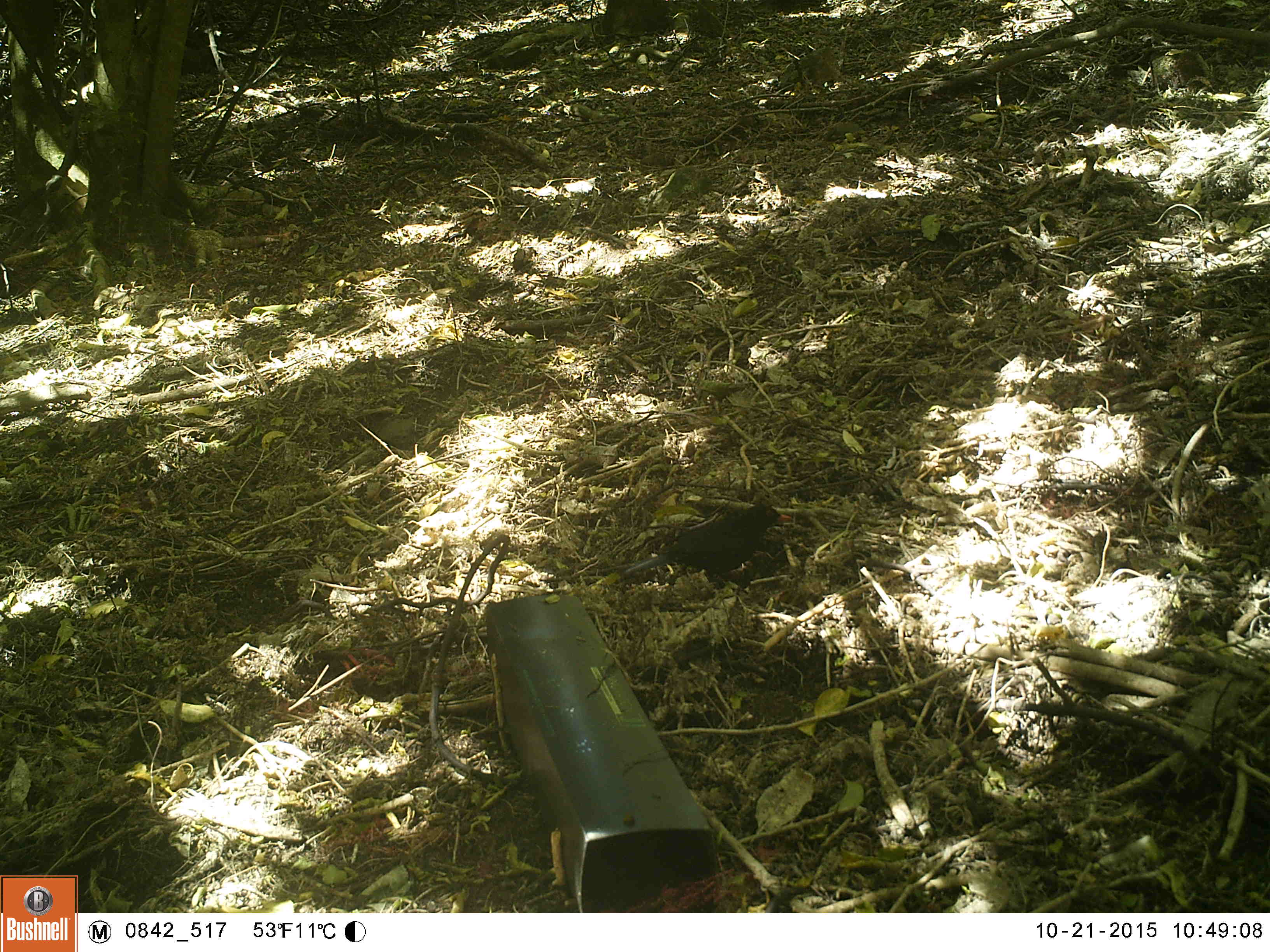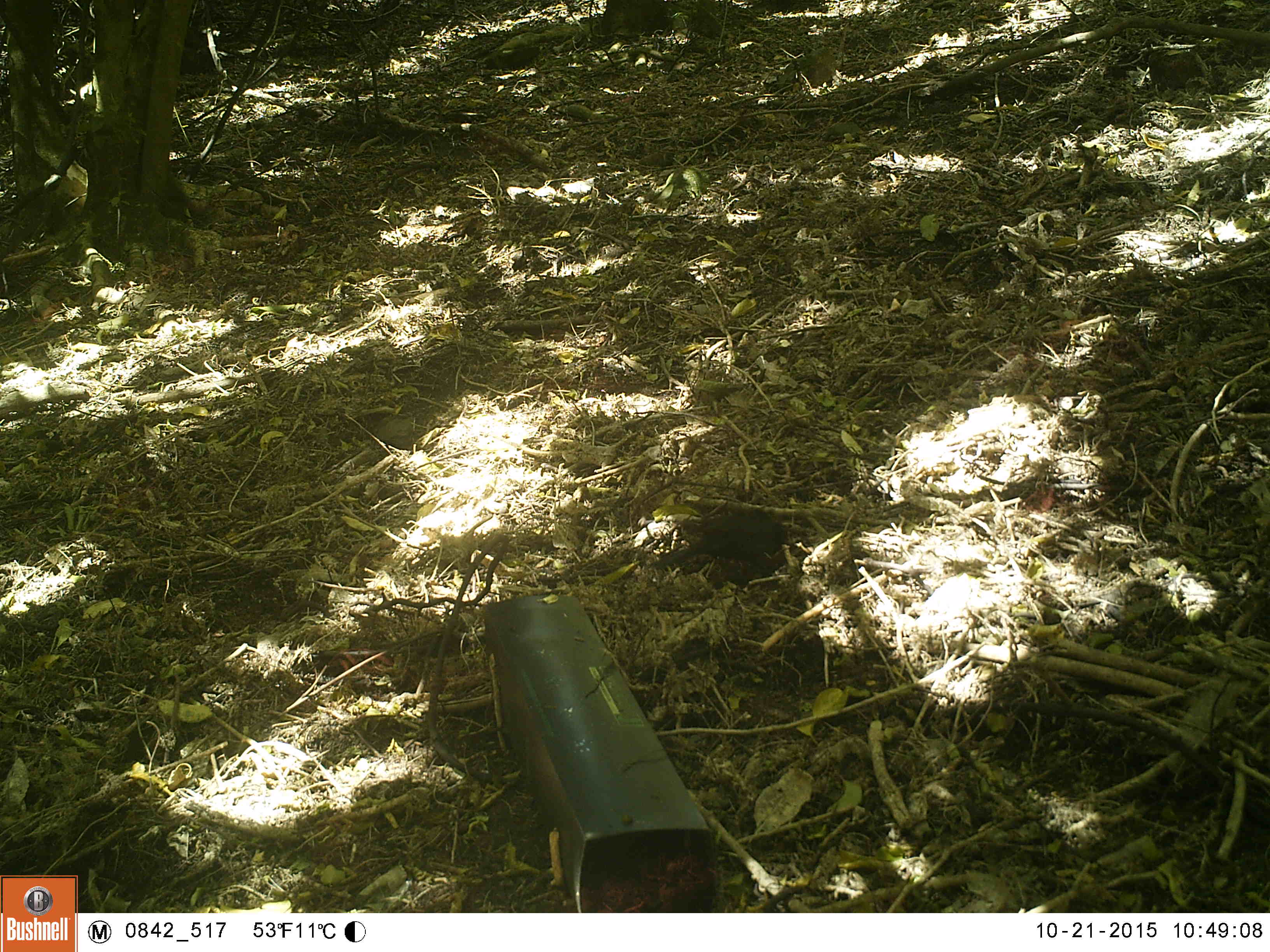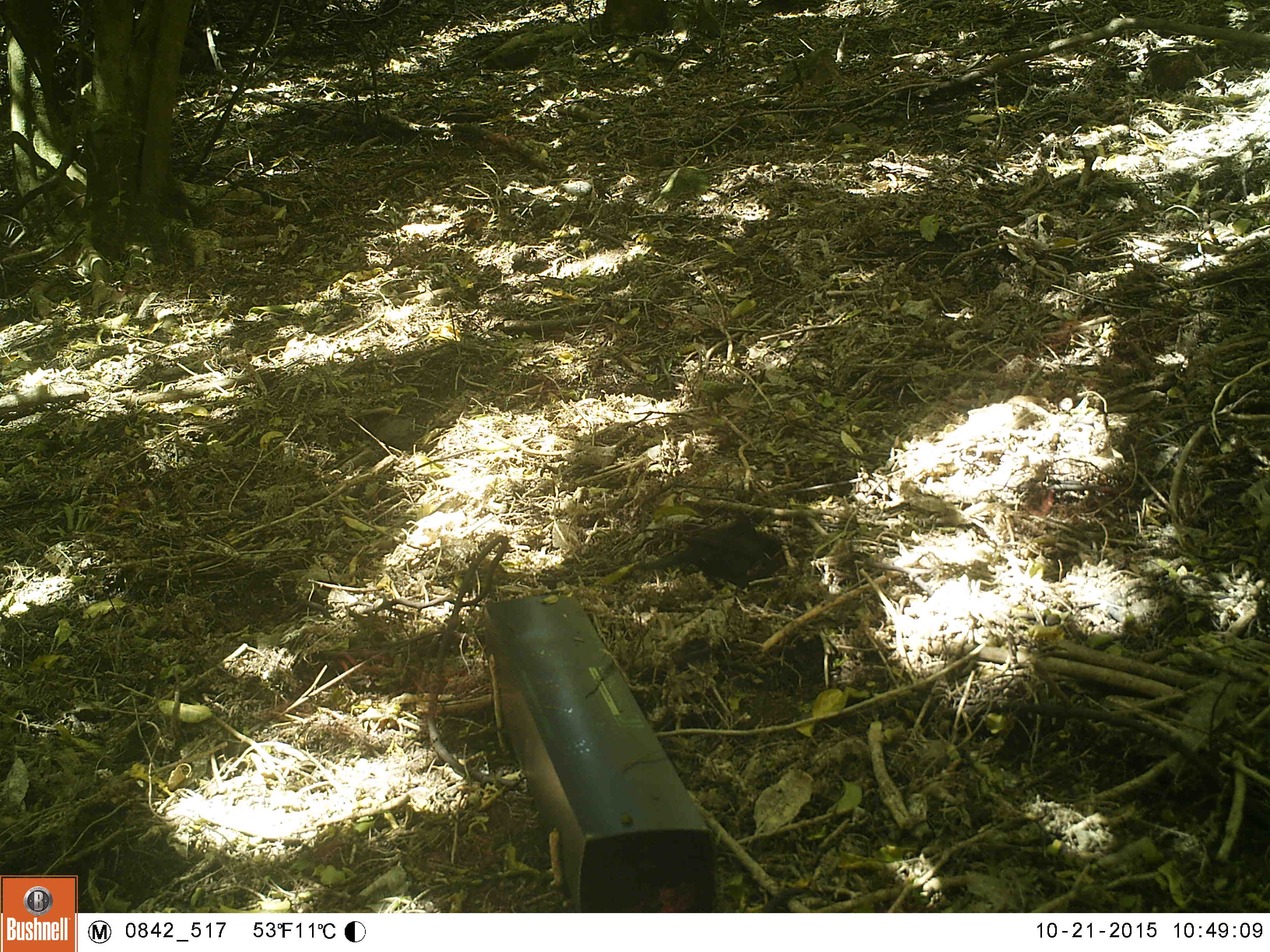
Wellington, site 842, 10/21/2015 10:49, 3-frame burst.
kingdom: Animalia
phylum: Chordata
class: Aves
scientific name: Aves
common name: bird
Bird (Aves).